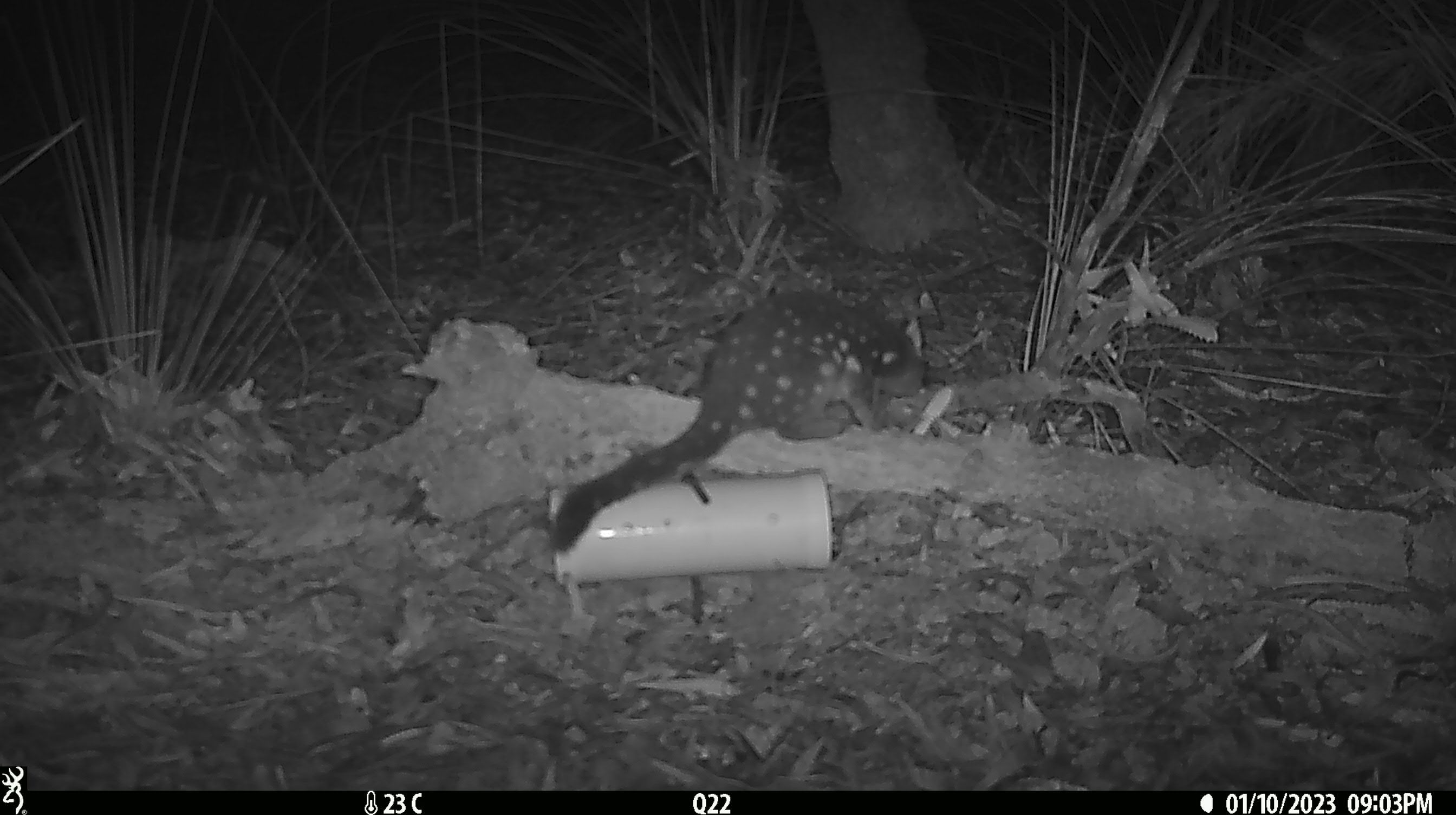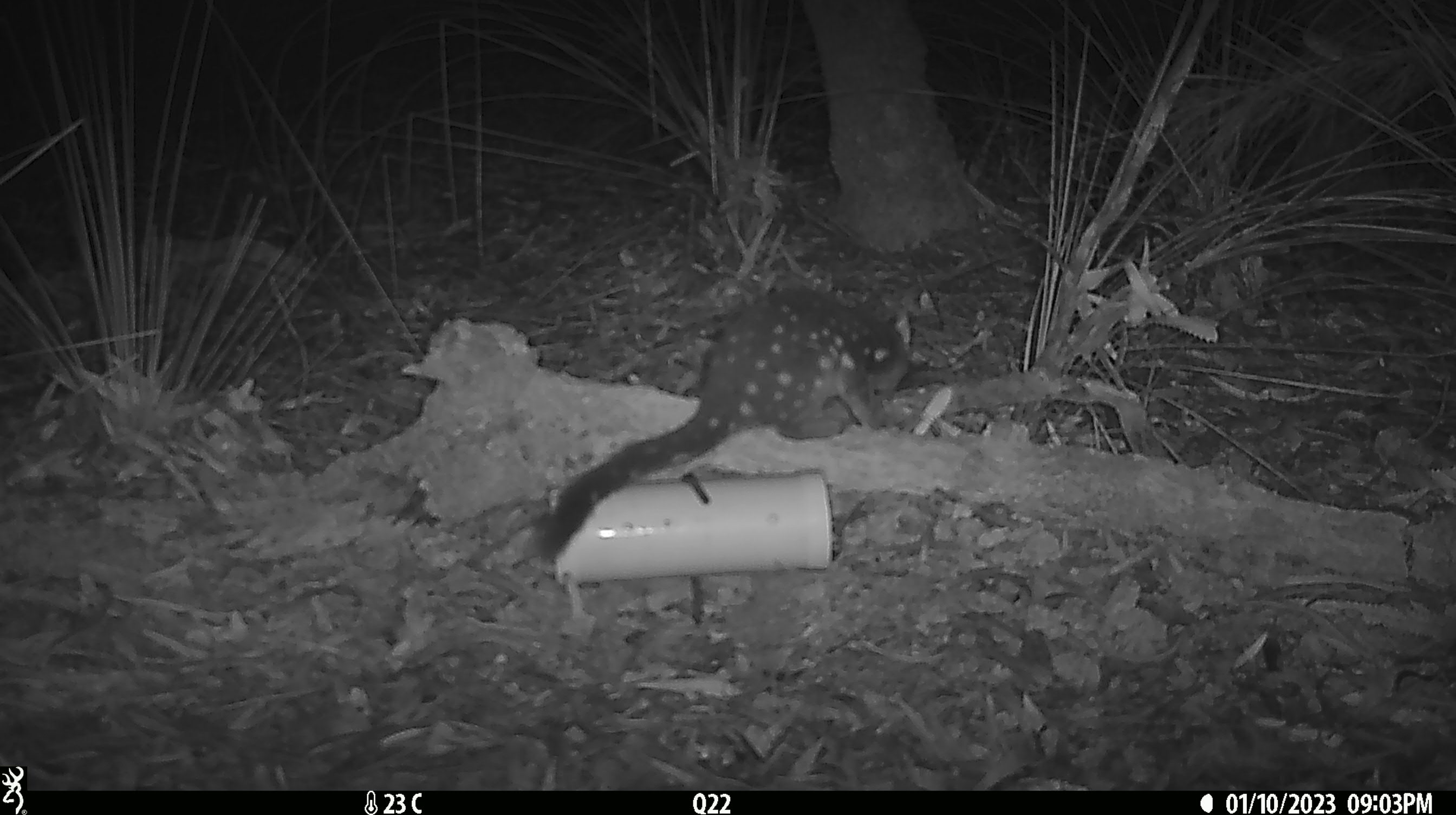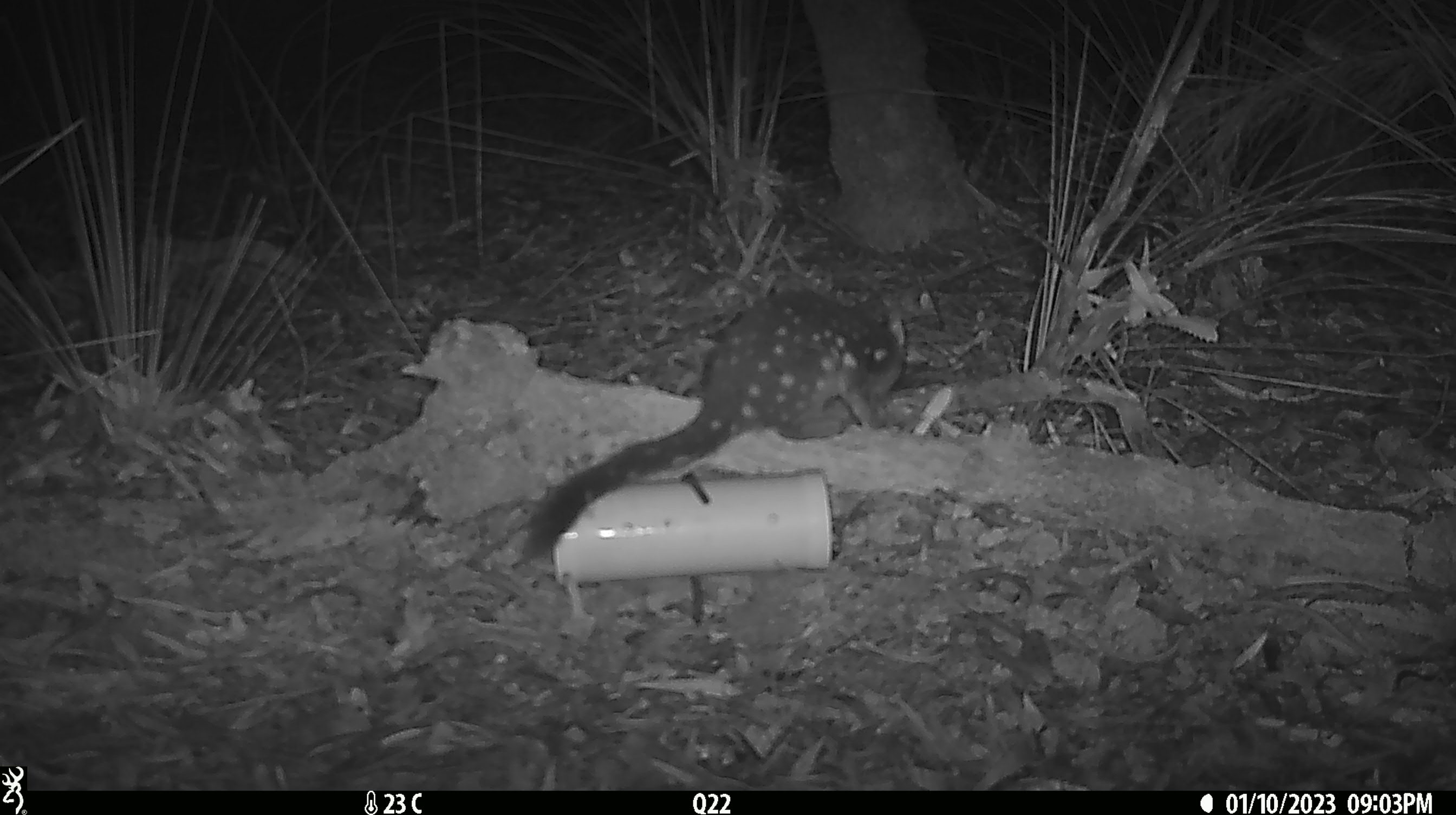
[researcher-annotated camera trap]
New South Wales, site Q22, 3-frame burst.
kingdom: Animalia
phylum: Chordata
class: Mammalia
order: Dasyuromorphia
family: Dasyuridae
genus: Dasyurus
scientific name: Dasyurus maculatus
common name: spotted-tailed quoll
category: quoll